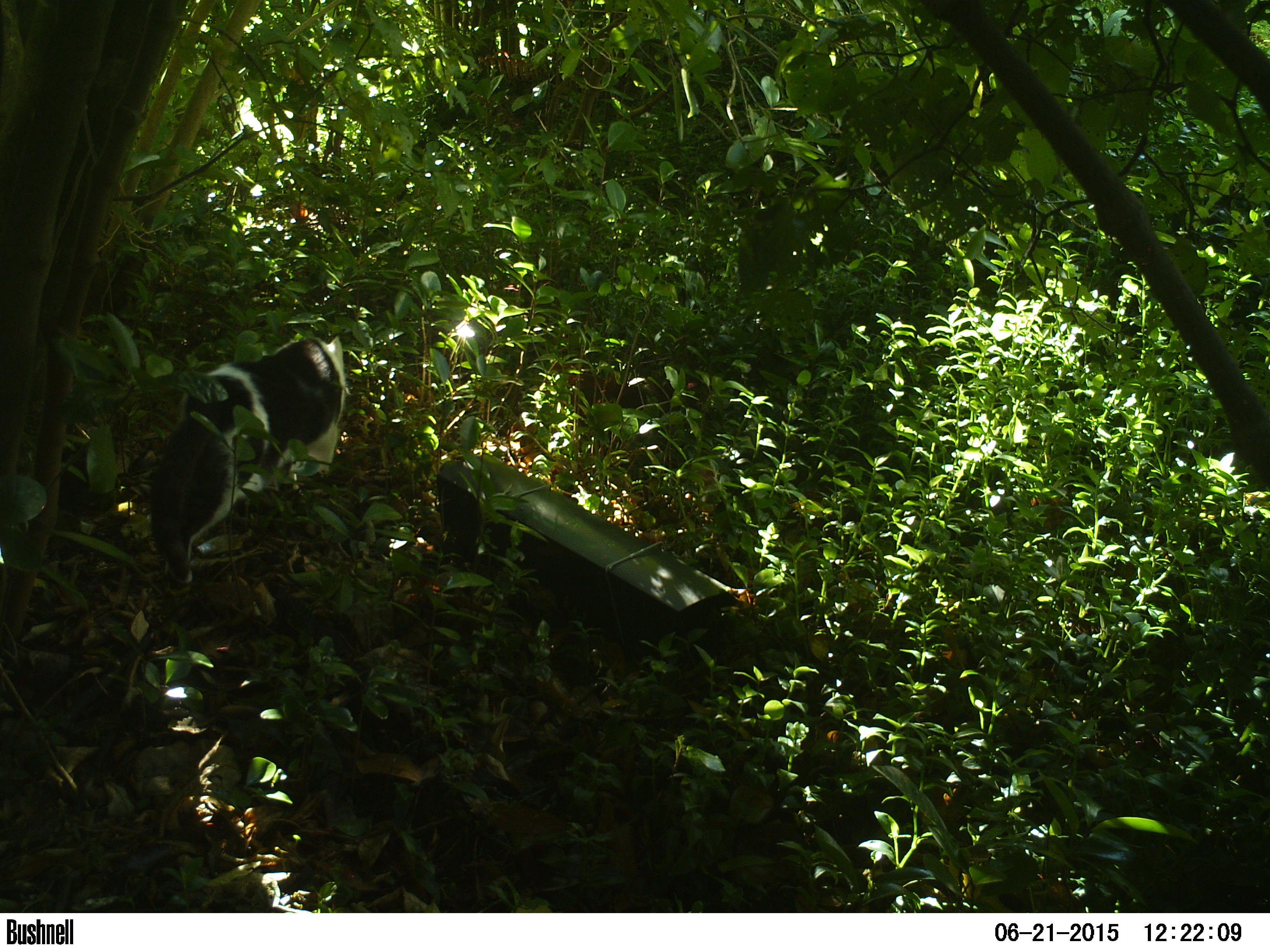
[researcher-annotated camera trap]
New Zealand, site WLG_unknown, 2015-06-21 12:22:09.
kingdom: Animalia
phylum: Chordata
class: Mammalia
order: Carnivora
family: Felidae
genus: Felis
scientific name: Felis catus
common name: domestic cat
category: cat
Cat (domestic cat) (Felis catus).